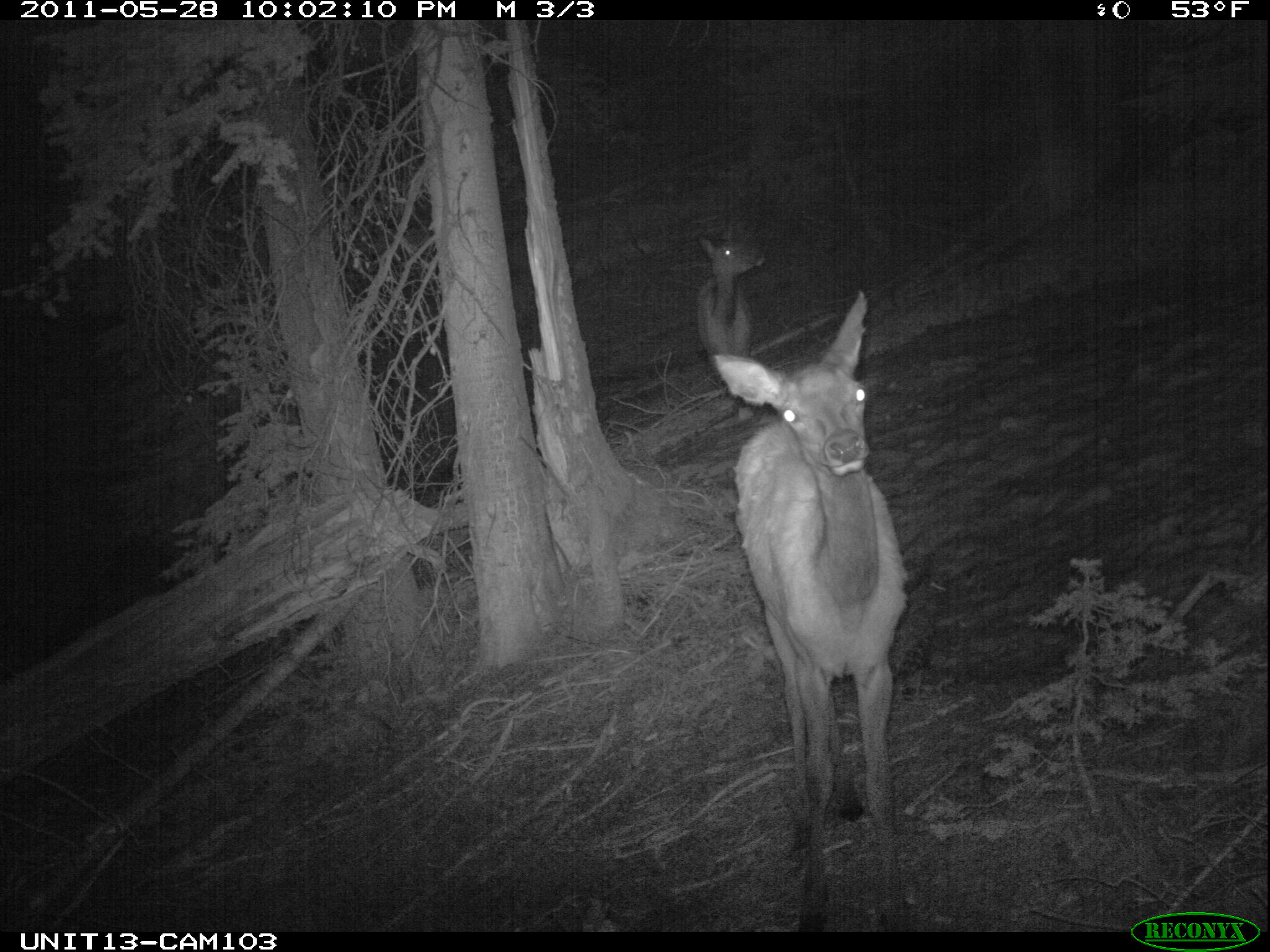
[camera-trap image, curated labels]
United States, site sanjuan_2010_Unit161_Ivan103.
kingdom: Animalia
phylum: Chordata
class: Mammalia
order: Artiodactyla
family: Cervidae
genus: Cervus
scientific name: Cervus elaphus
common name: red deer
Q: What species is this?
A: Cervus elaphus (red deer).